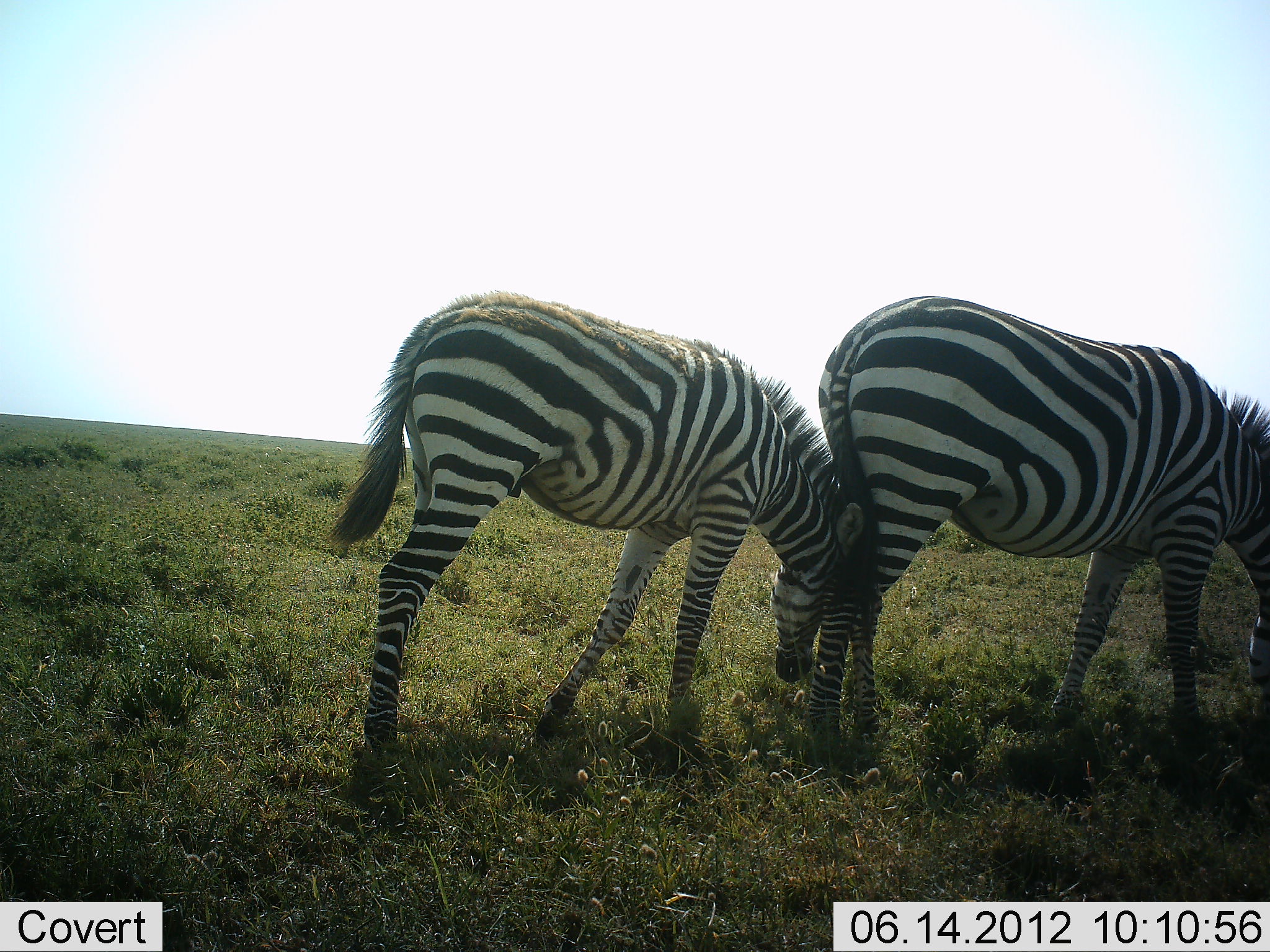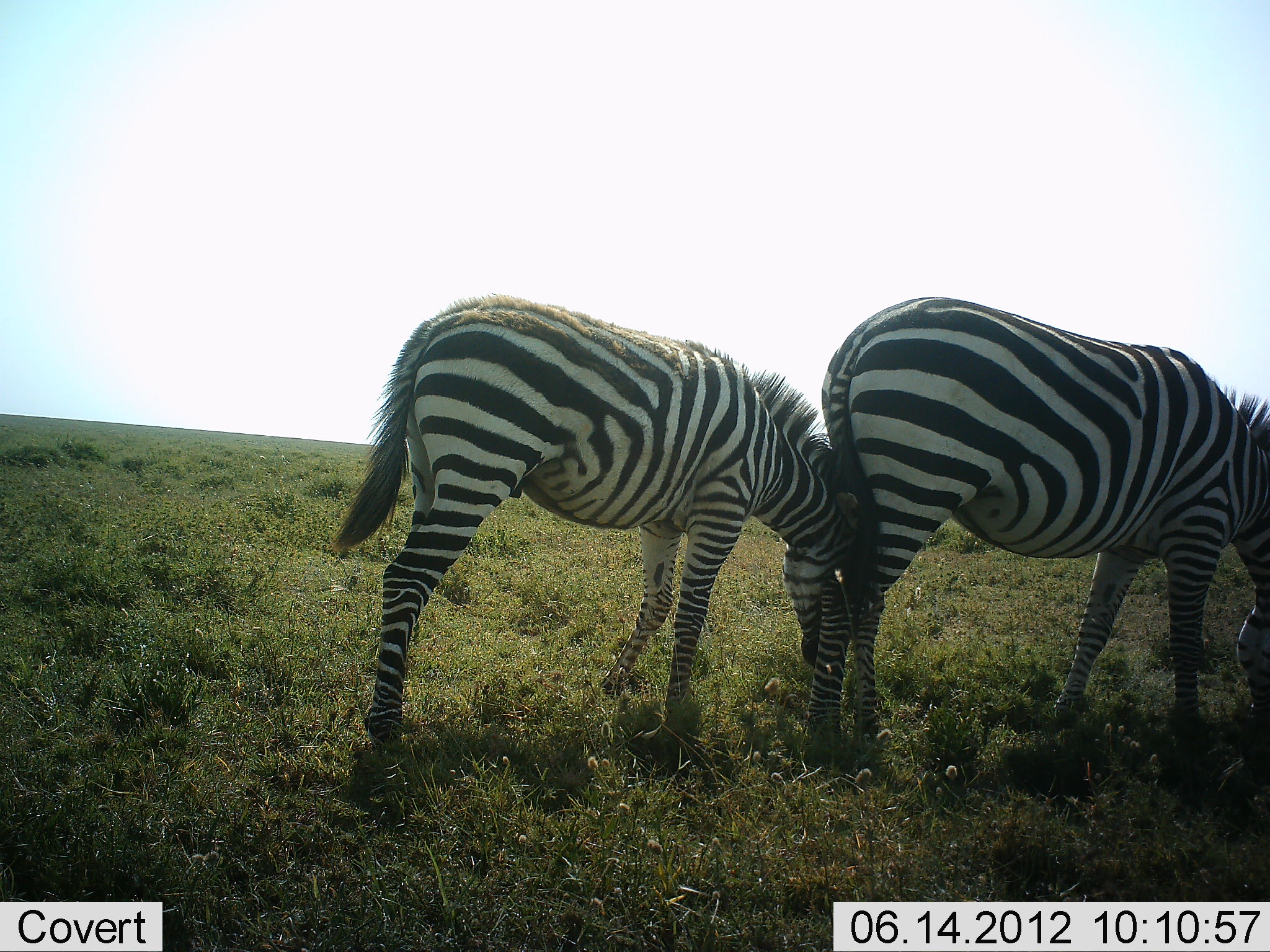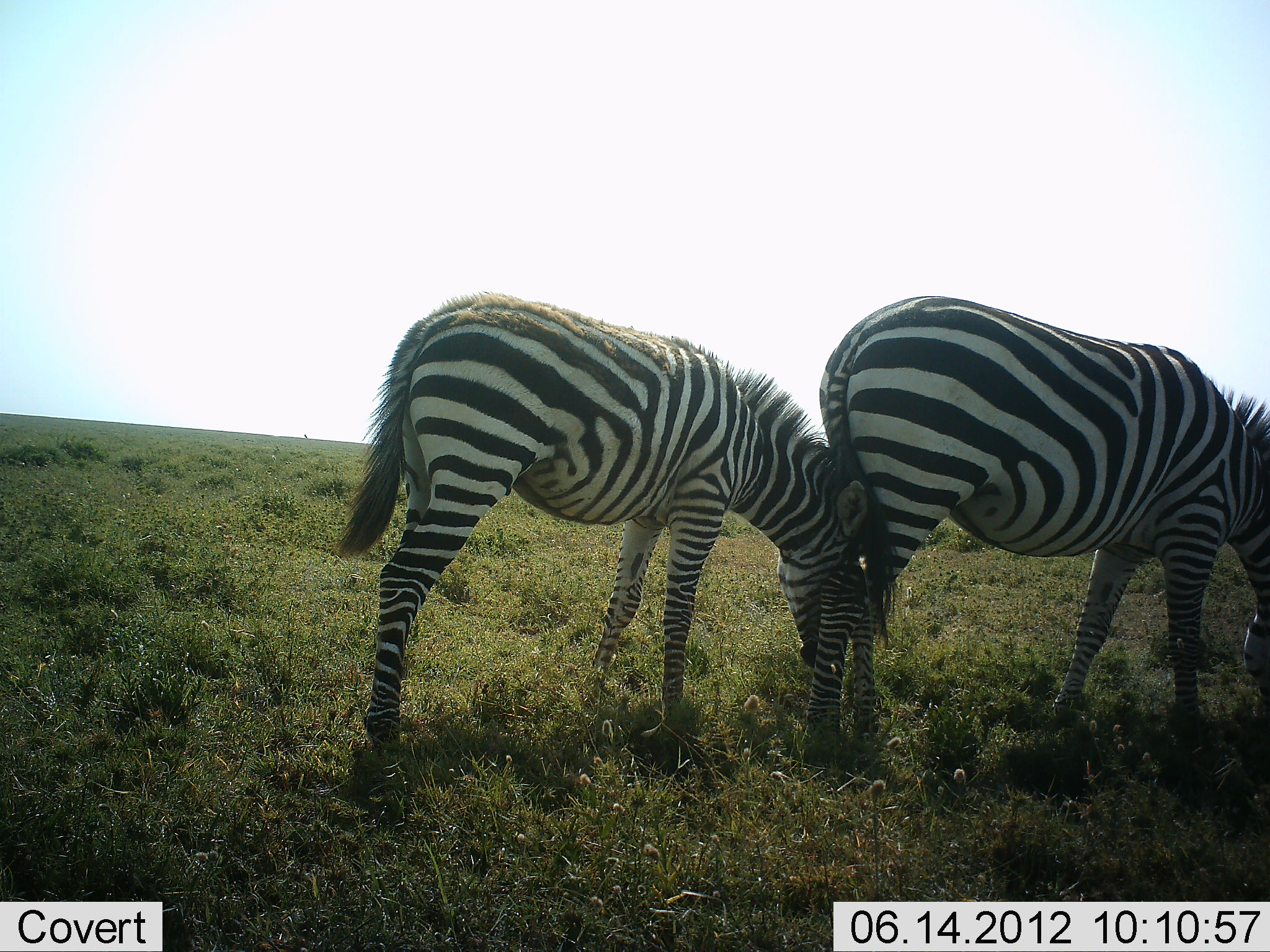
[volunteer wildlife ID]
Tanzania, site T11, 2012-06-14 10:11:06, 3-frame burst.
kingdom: Animalia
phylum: Chordata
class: Mammalia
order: Perissodactyla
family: Equidae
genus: Equus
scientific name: Equus quagga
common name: plains zebra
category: zebra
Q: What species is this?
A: Zebra (plains zebra) (Equus quagga).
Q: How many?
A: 2.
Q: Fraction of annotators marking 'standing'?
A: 40%.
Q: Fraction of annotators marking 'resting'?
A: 0%.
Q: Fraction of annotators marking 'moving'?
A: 0%.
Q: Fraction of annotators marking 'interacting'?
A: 50%.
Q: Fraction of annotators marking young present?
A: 20%.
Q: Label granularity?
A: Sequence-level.